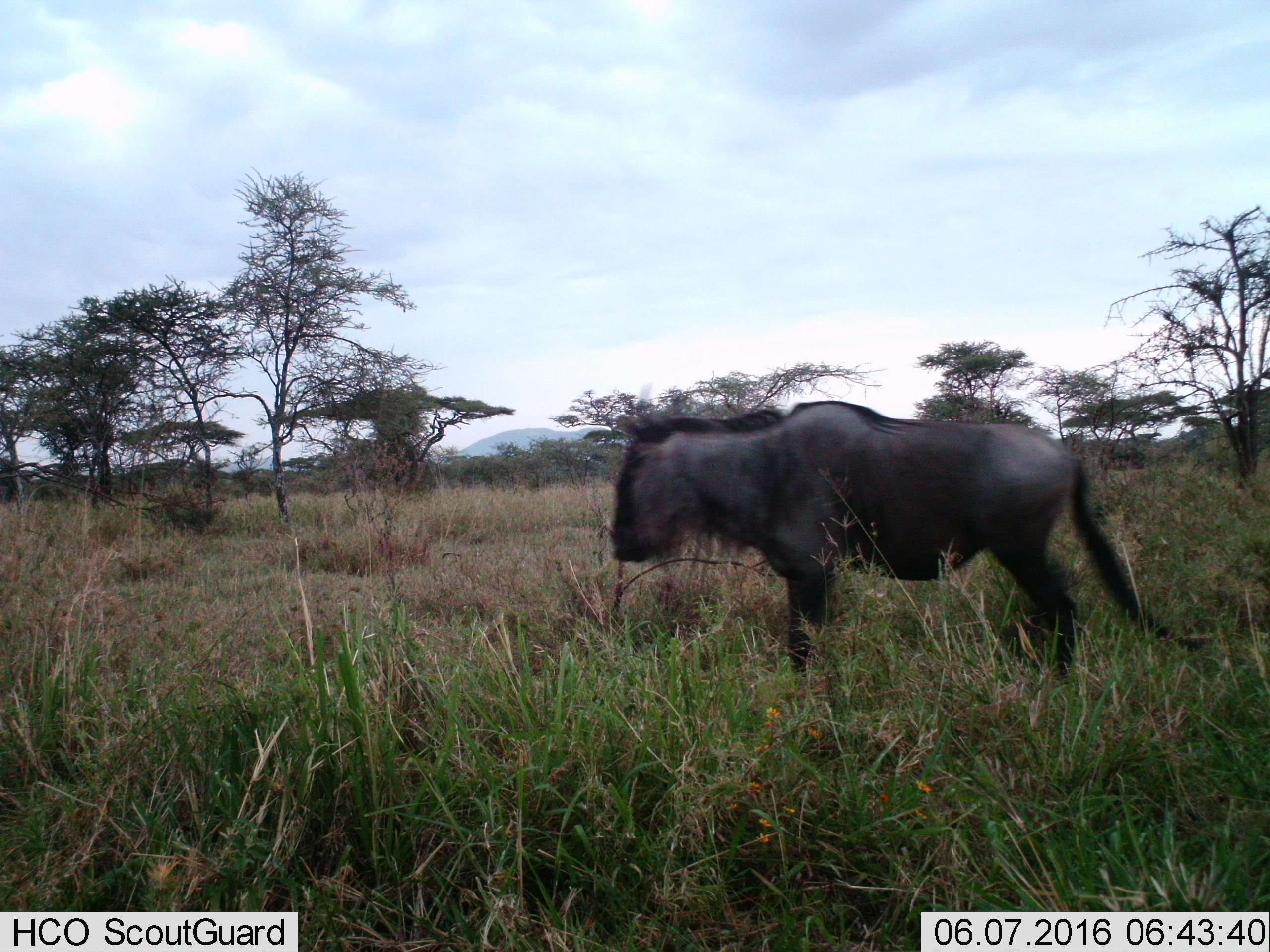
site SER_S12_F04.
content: unidentified animal